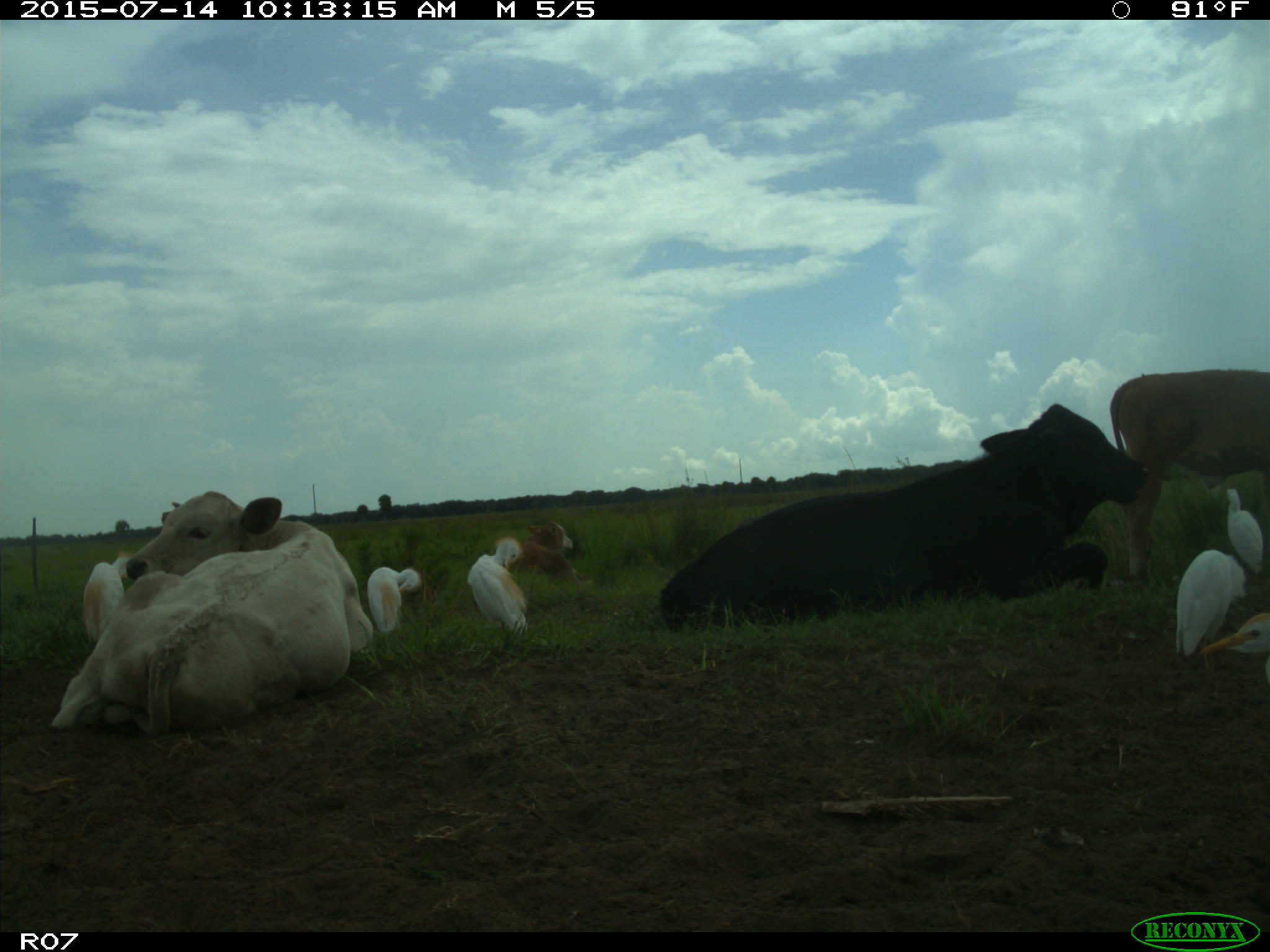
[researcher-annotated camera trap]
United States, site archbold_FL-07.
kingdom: Animalia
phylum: Chordata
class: Mammalia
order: Artiodactyla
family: Bovidae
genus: Bos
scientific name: Bos taurus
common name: domestic cow